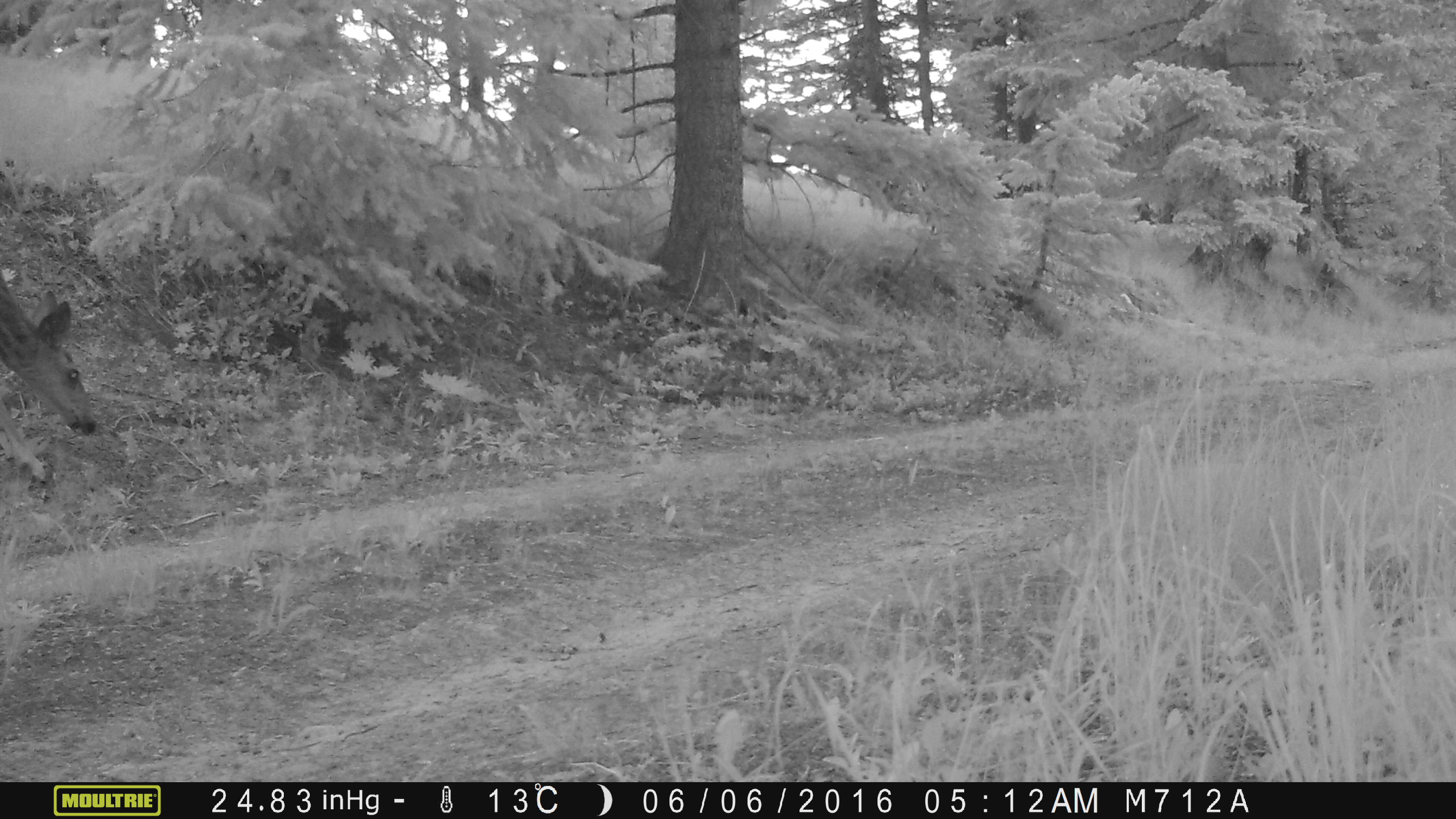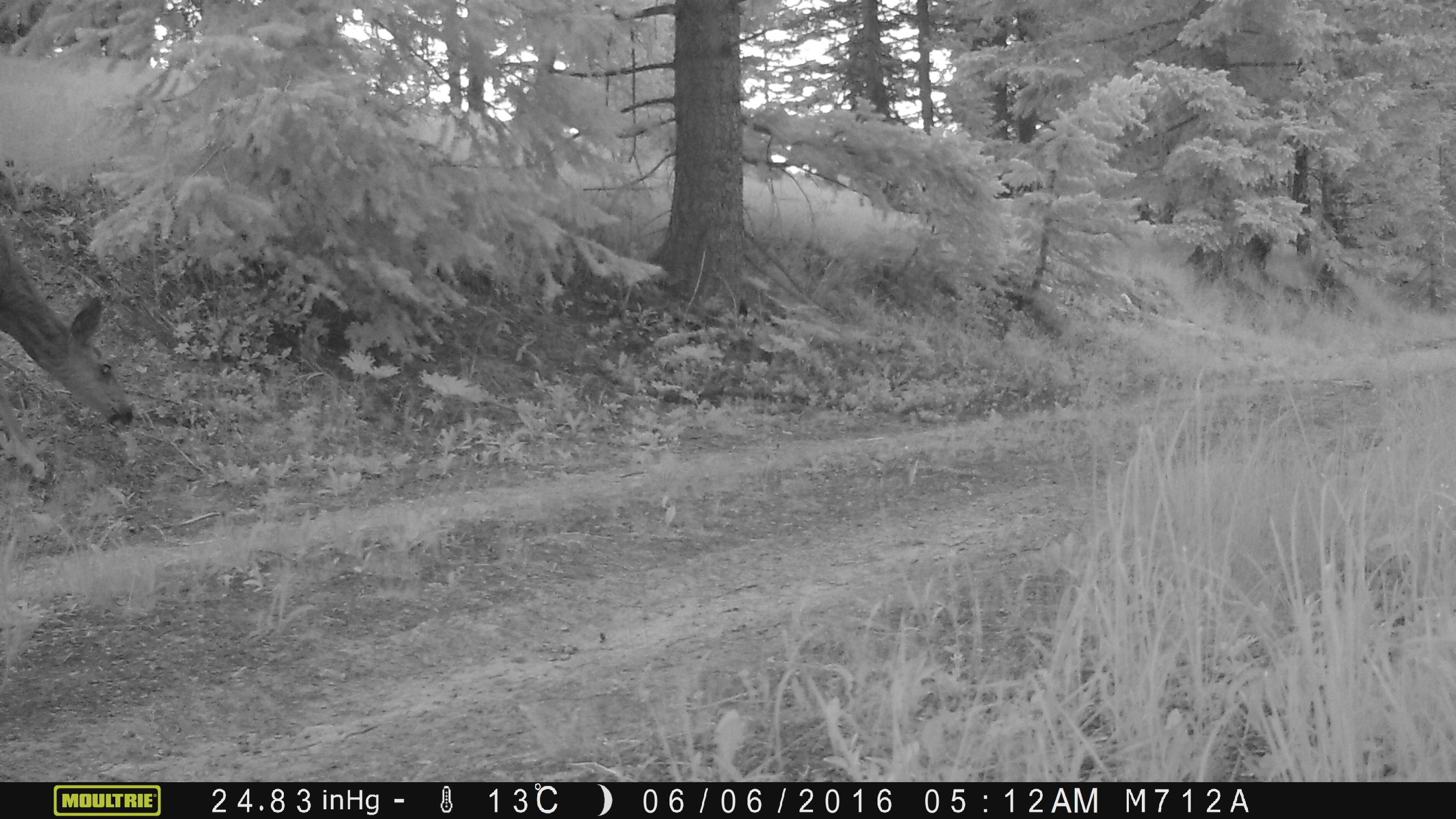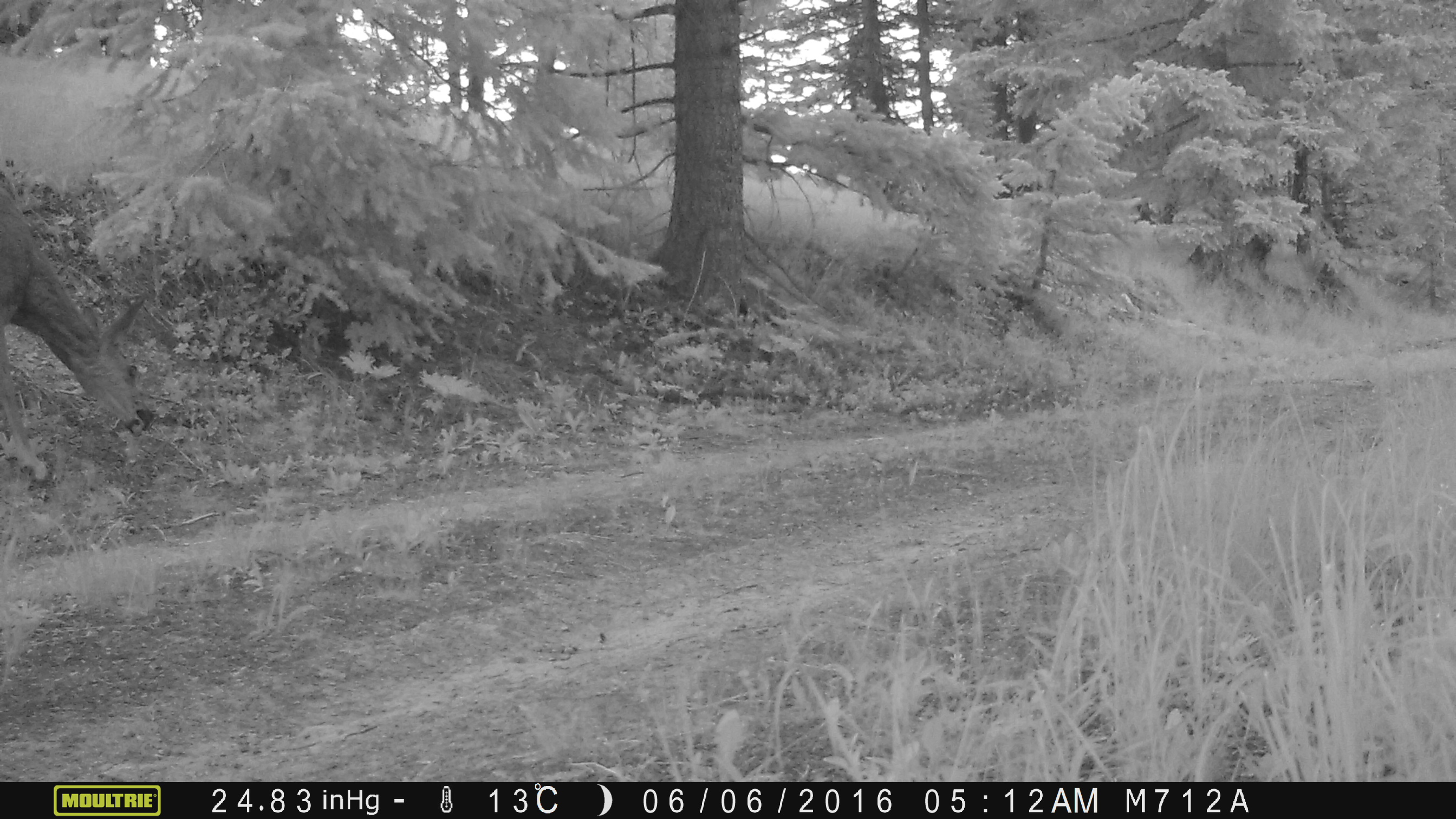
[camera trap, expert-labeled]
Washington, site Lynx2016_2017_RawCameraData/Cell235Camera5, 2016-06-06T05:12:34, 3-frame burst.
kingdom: Animalia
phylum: Chordata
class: Mammalia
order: Artiodactyla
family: Cervidae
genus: Odocoileus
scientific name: Odocoileus hemionus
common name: mule deer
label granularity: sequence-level